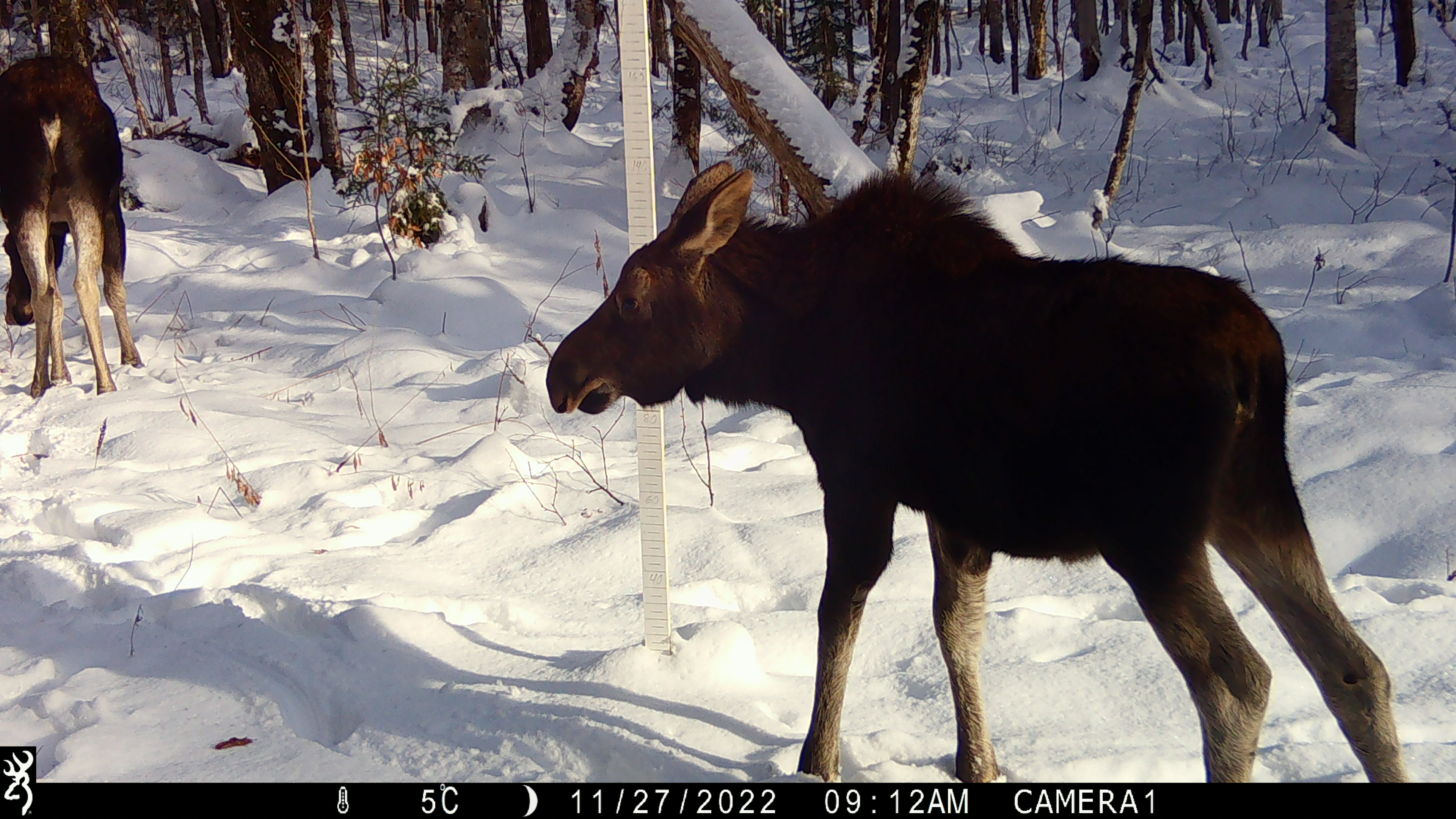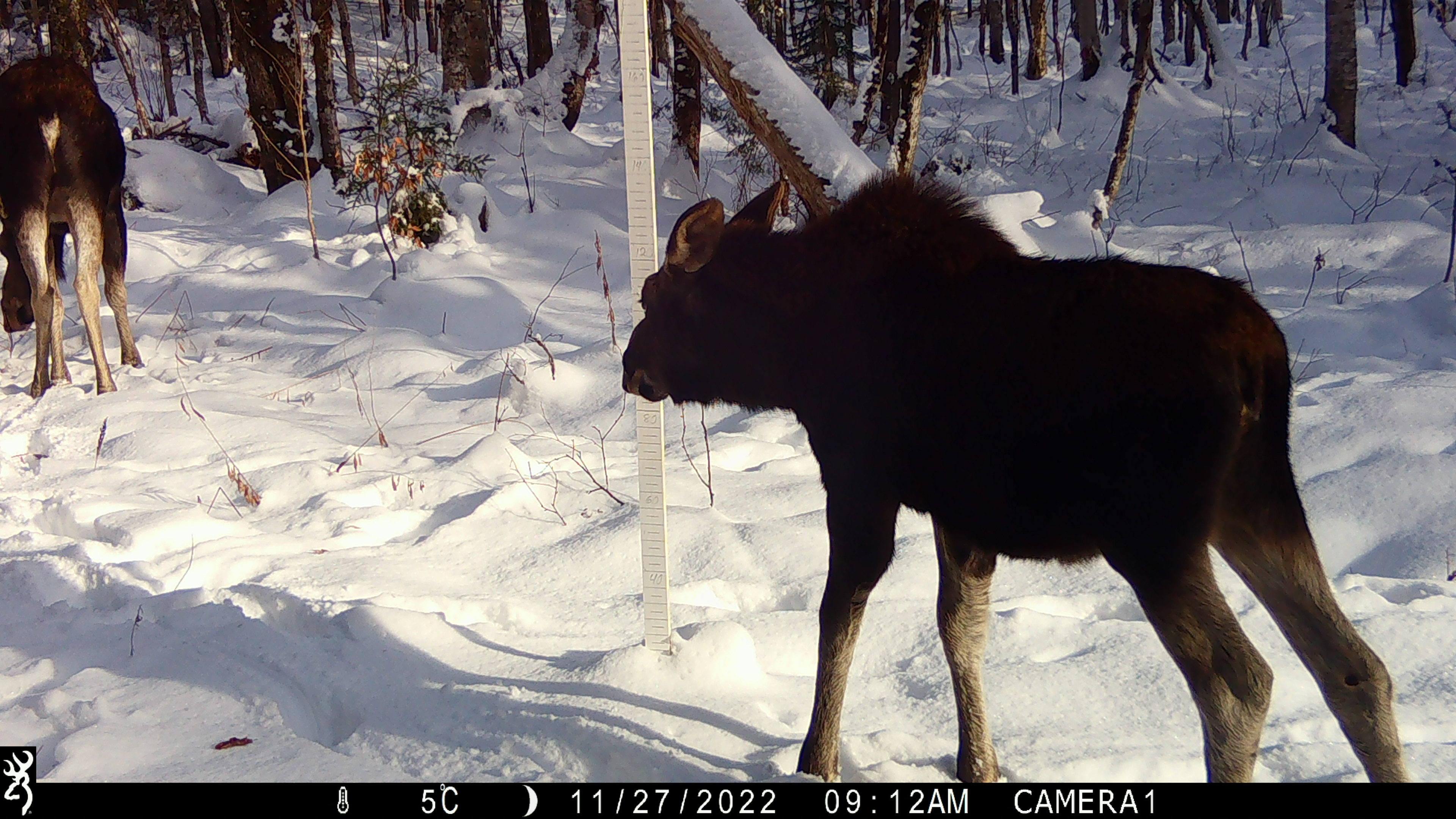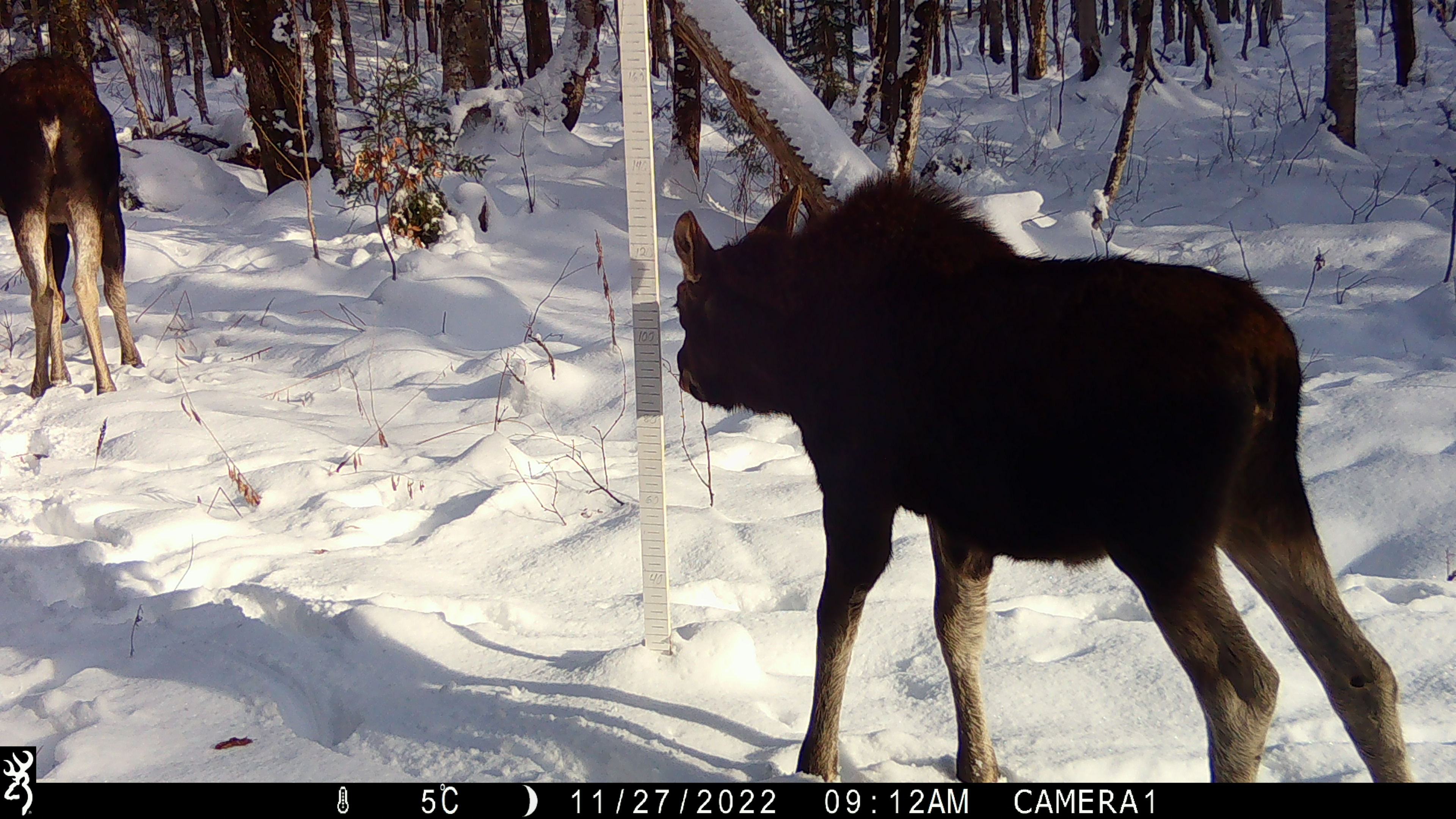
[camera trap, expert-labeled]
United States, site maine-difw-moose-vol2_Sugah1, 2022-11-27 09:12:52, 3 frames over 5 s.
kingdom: Animalia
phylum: Chordata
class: Mammalia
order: Artiodactyla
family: Cervidae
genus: Alces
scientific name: Alces alces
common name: moose